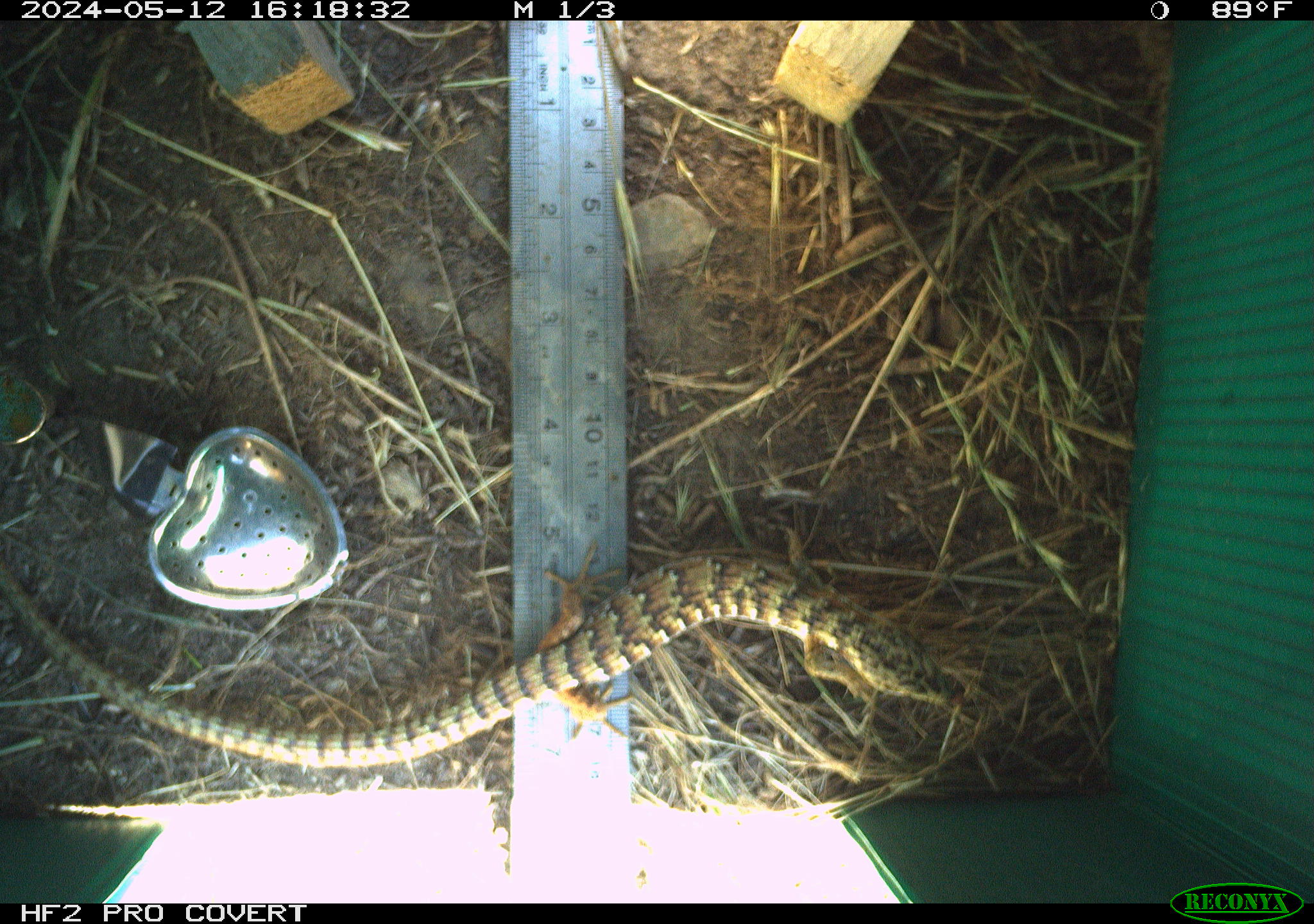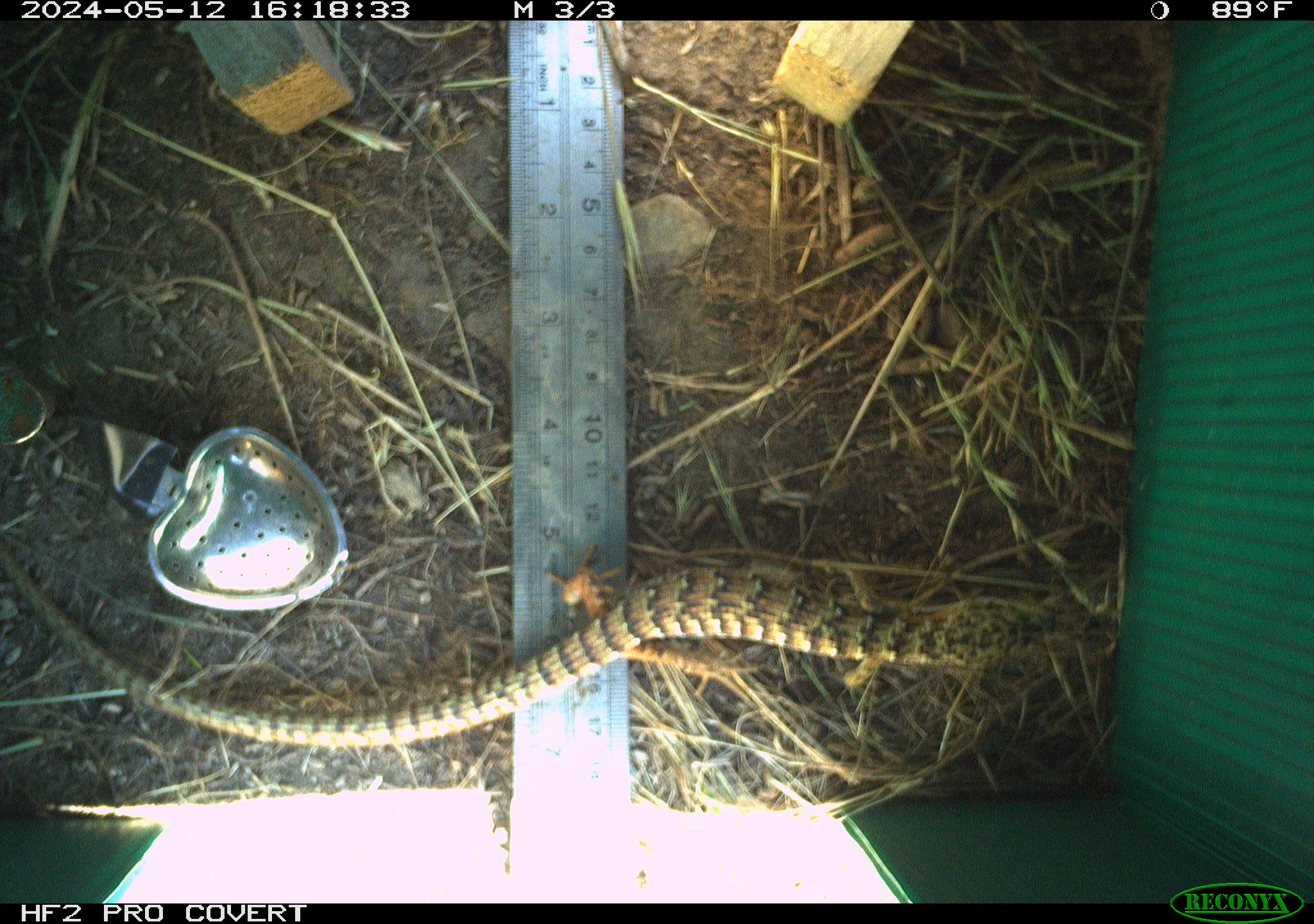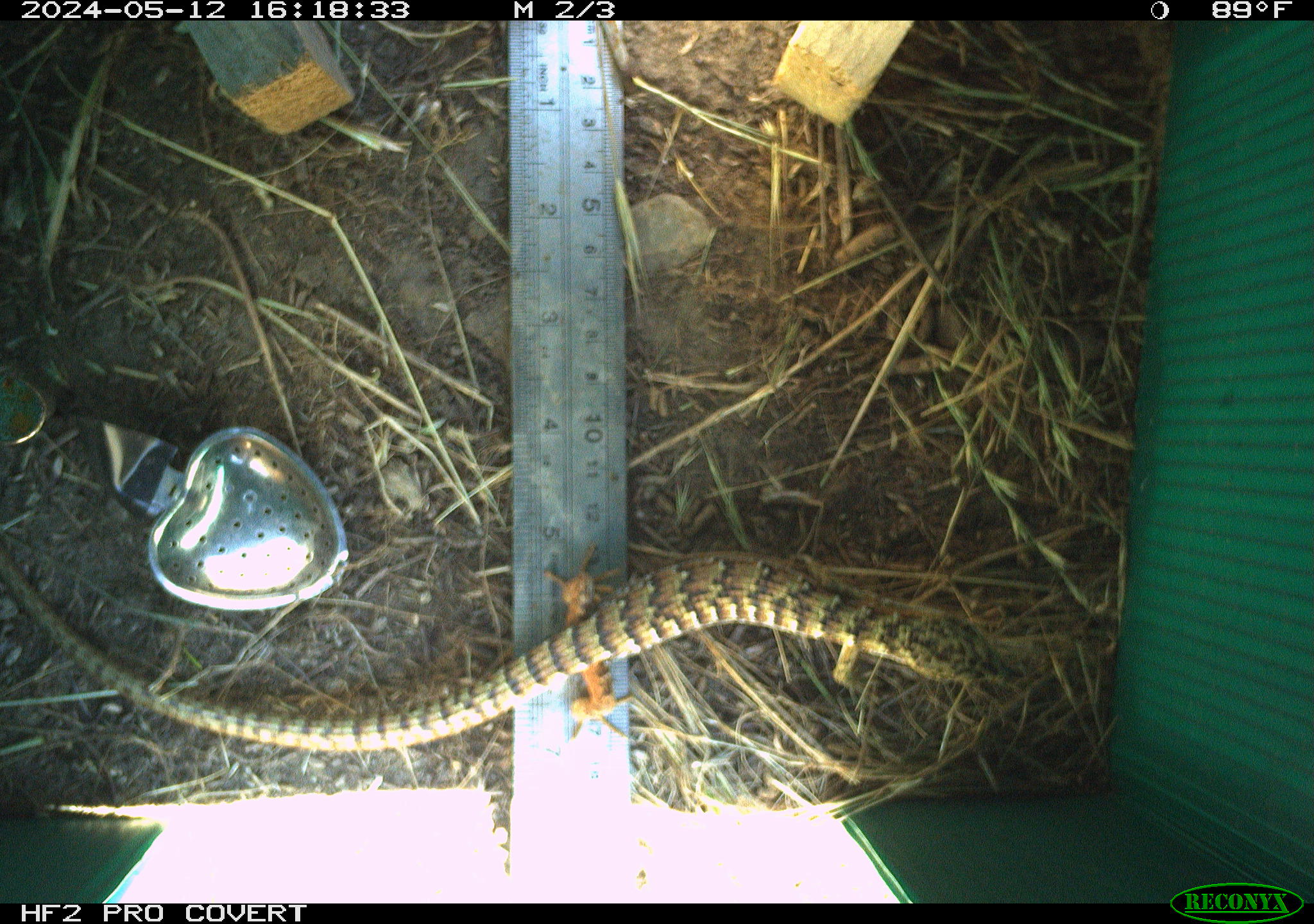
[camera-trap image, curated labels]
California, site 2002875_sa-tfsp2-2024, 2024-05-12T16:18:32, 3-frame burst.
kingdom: Animalia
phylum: Chordata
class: Reptilia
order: Squamata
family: Anguidae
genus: Elgaria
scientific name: Elgaria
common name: alligator lizards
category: elgaria species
Elgaria species (alligator lizards) (Elgaria).